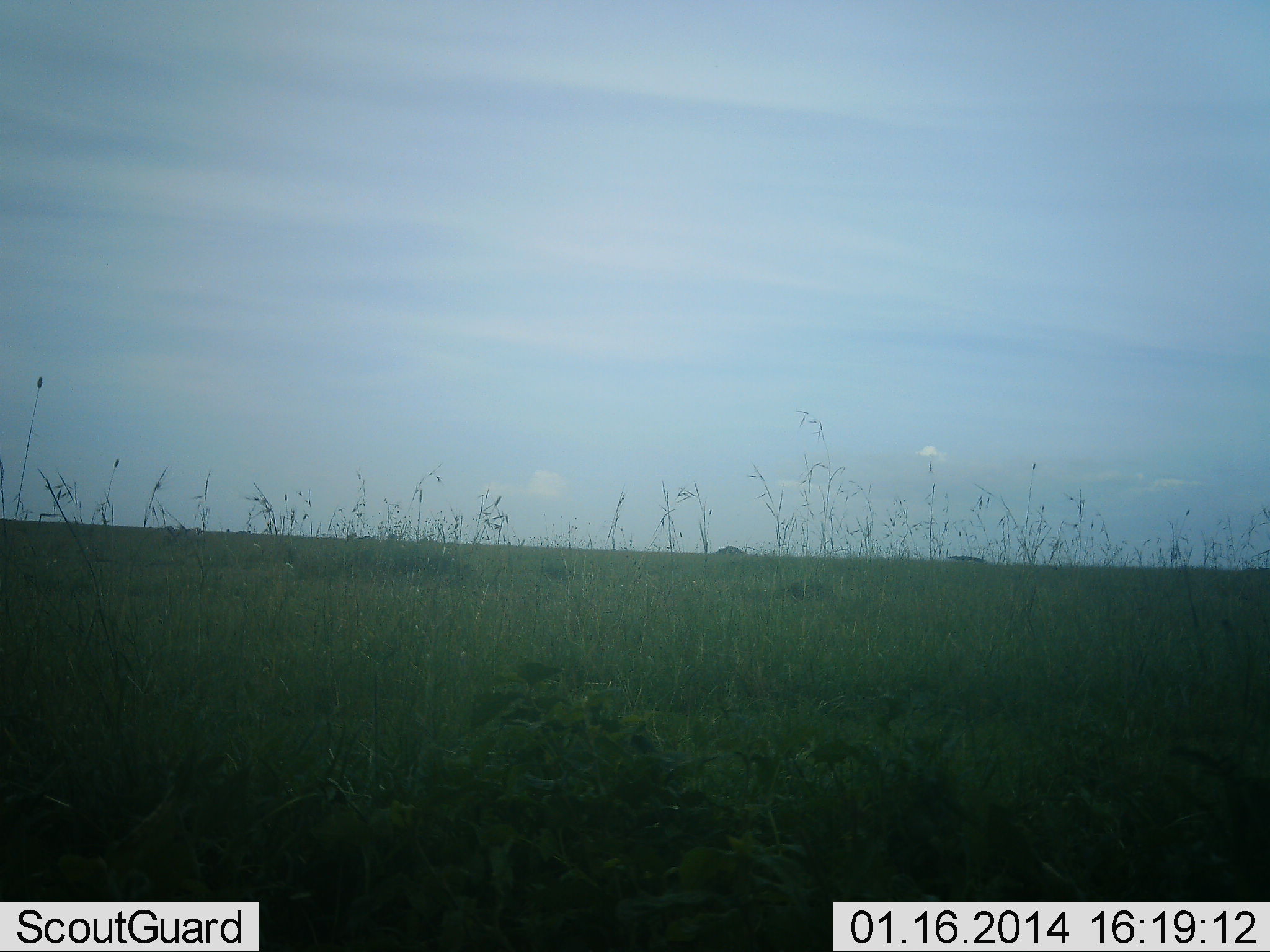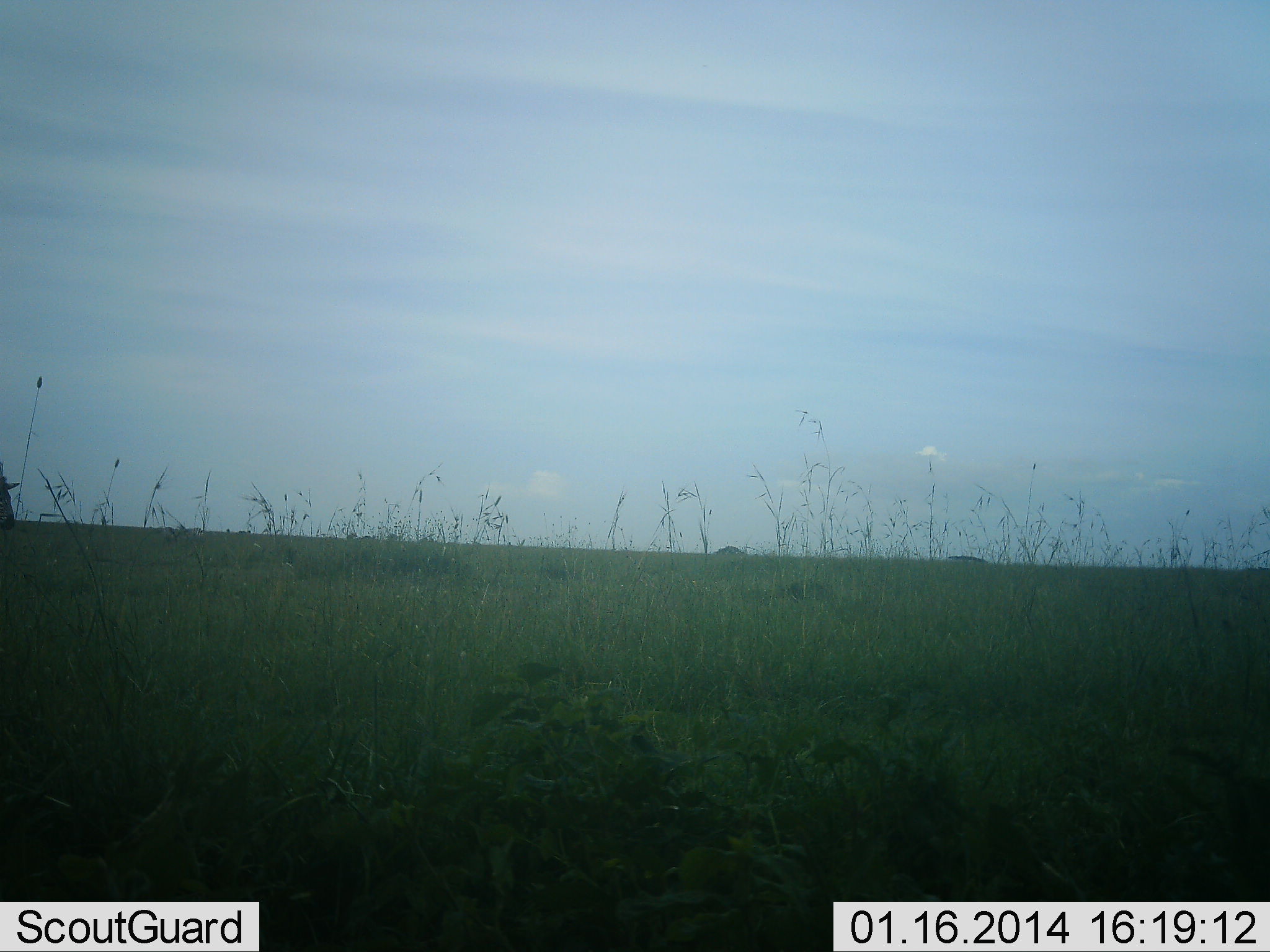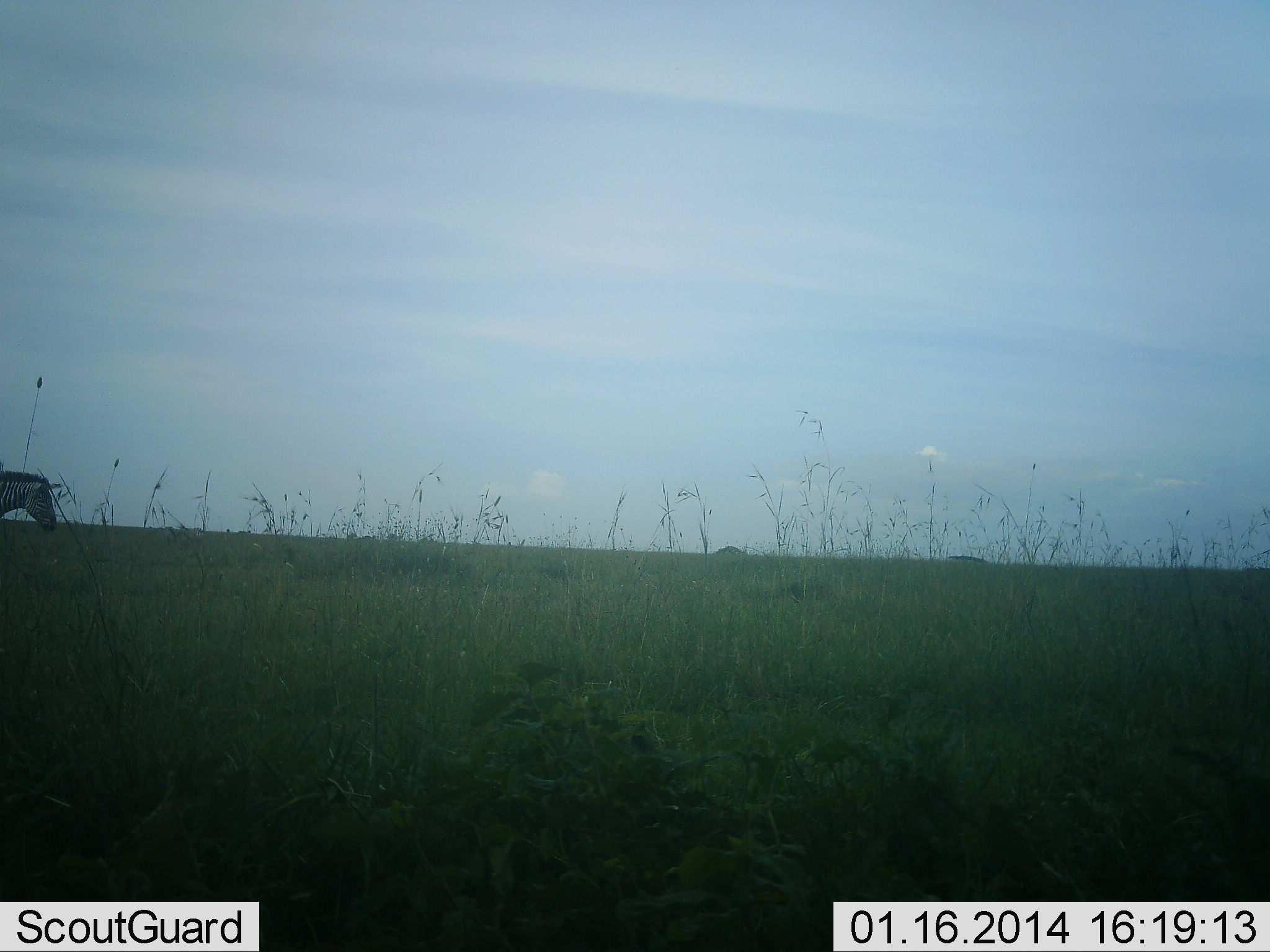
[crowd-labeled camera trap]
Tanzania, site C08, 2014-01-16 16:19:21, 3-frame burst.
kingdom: Animalia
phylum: Chordata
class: Mammalia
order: Perissodactyla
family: Equidae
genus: Equus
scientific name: Equus quagga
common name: plains zebra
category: zebra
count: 1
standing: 0%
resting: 0%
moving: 100%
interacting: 0%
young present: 0%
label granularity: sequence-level